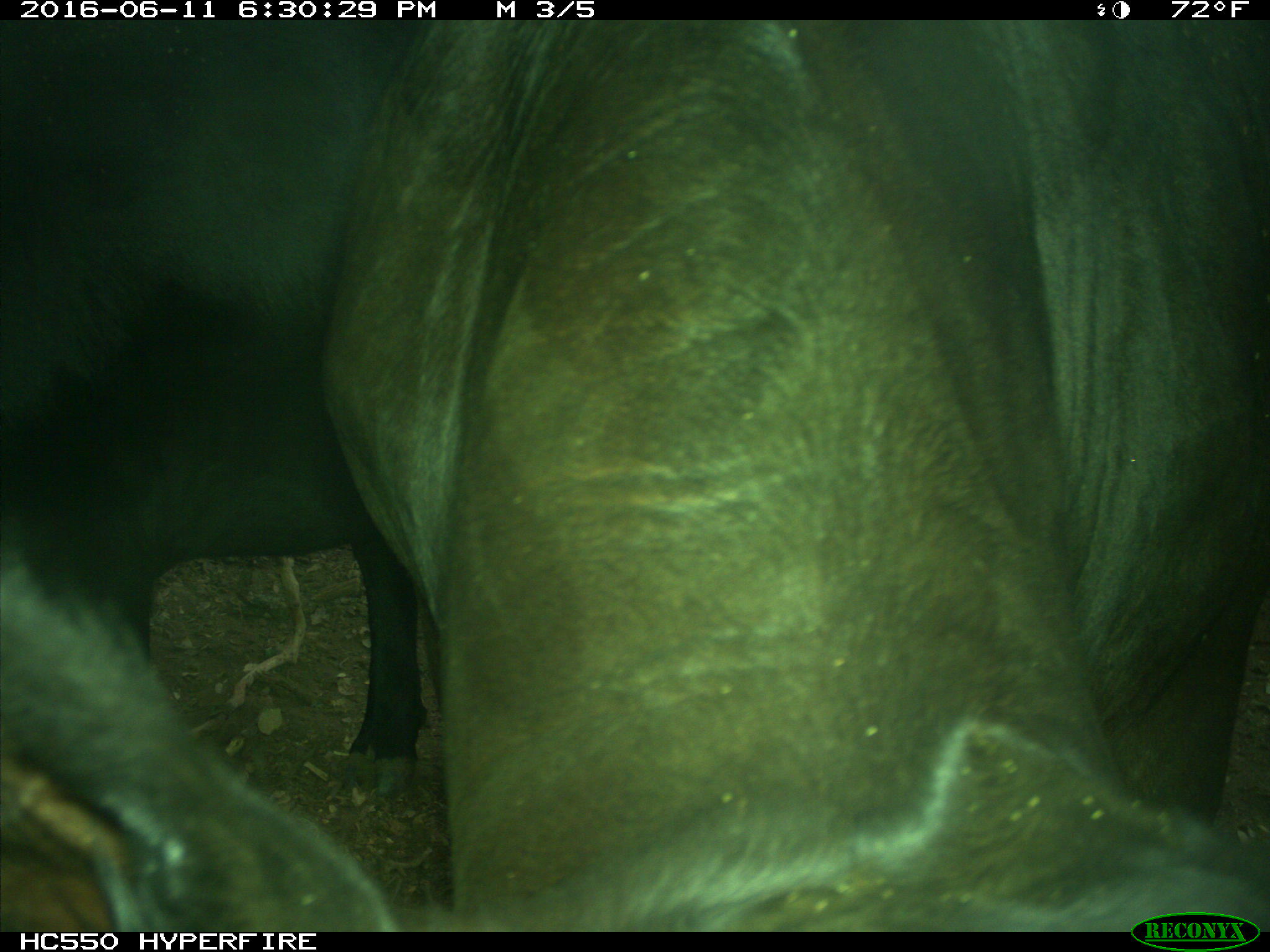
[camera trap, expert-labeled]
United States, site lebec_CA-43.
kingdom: Animalia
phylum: Chordata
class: Mammalia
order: Artiodactyla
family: Bovidae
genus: Bos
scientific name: Bos taurus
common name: domestic cow